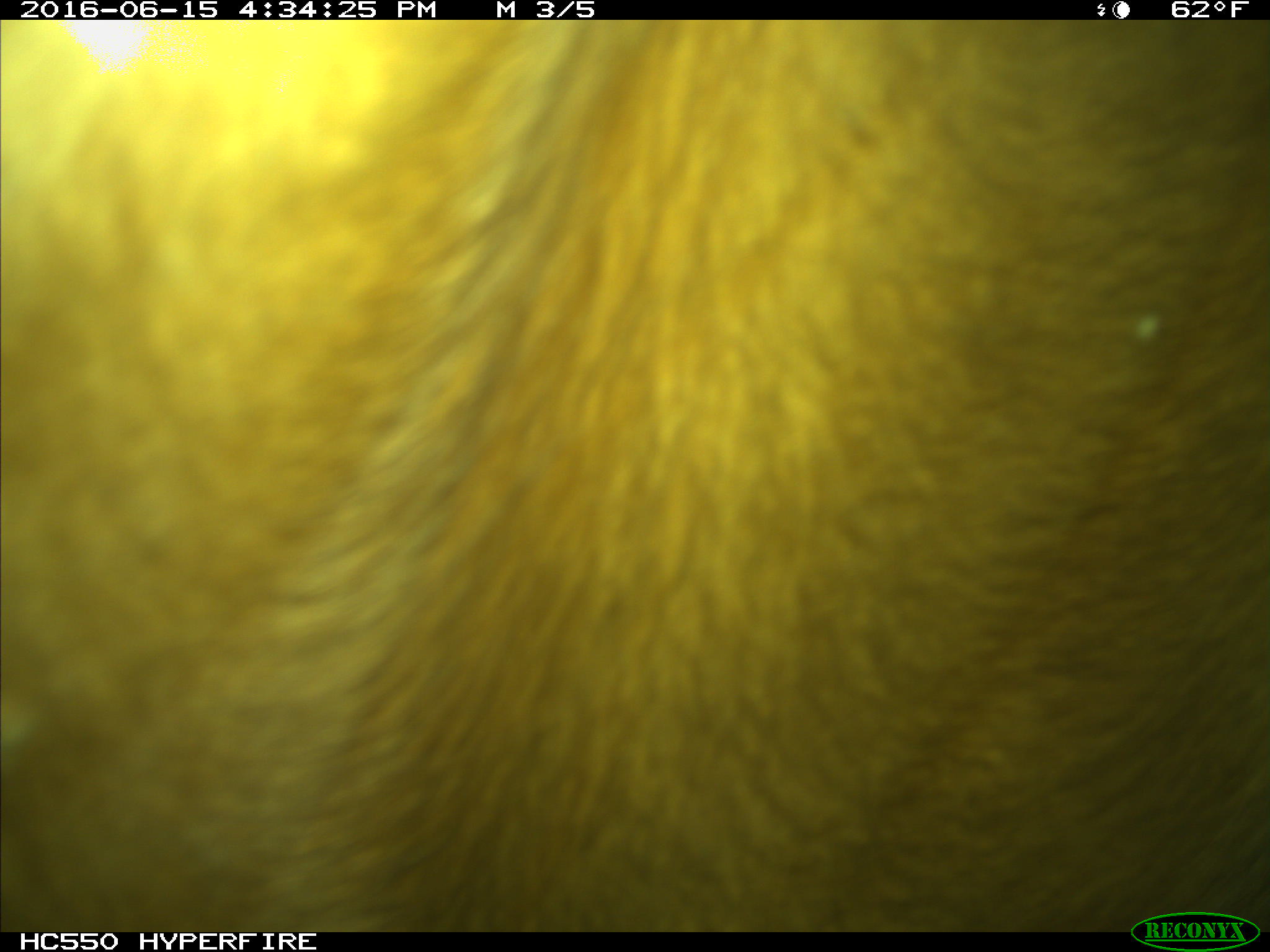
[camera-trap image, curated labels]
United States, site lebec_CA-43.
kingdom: Animalia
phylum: Chordata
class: Mammalia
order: Artiodactyla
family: Bovidae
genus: Bos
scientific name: Bos taurus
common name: domestic cow